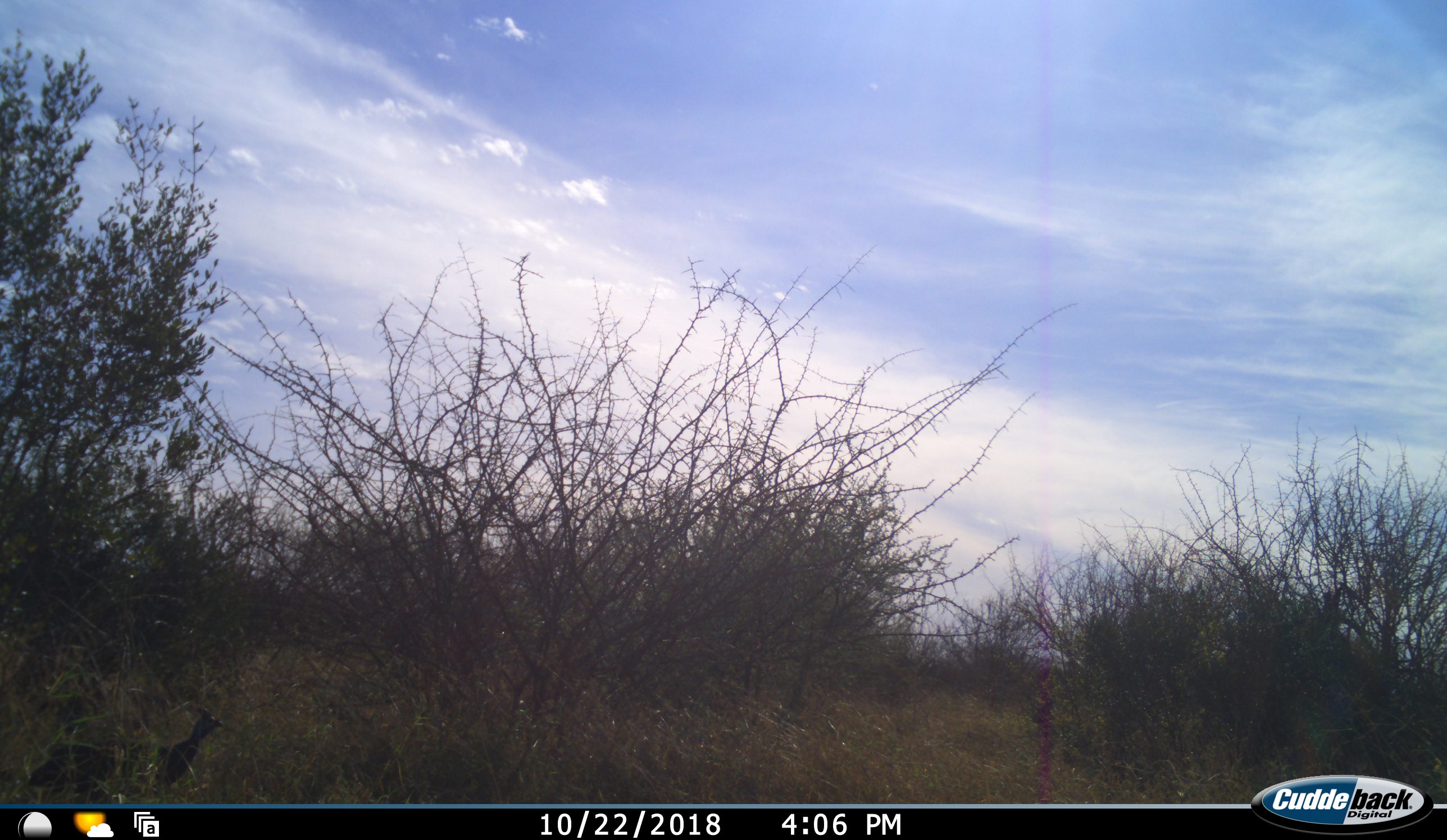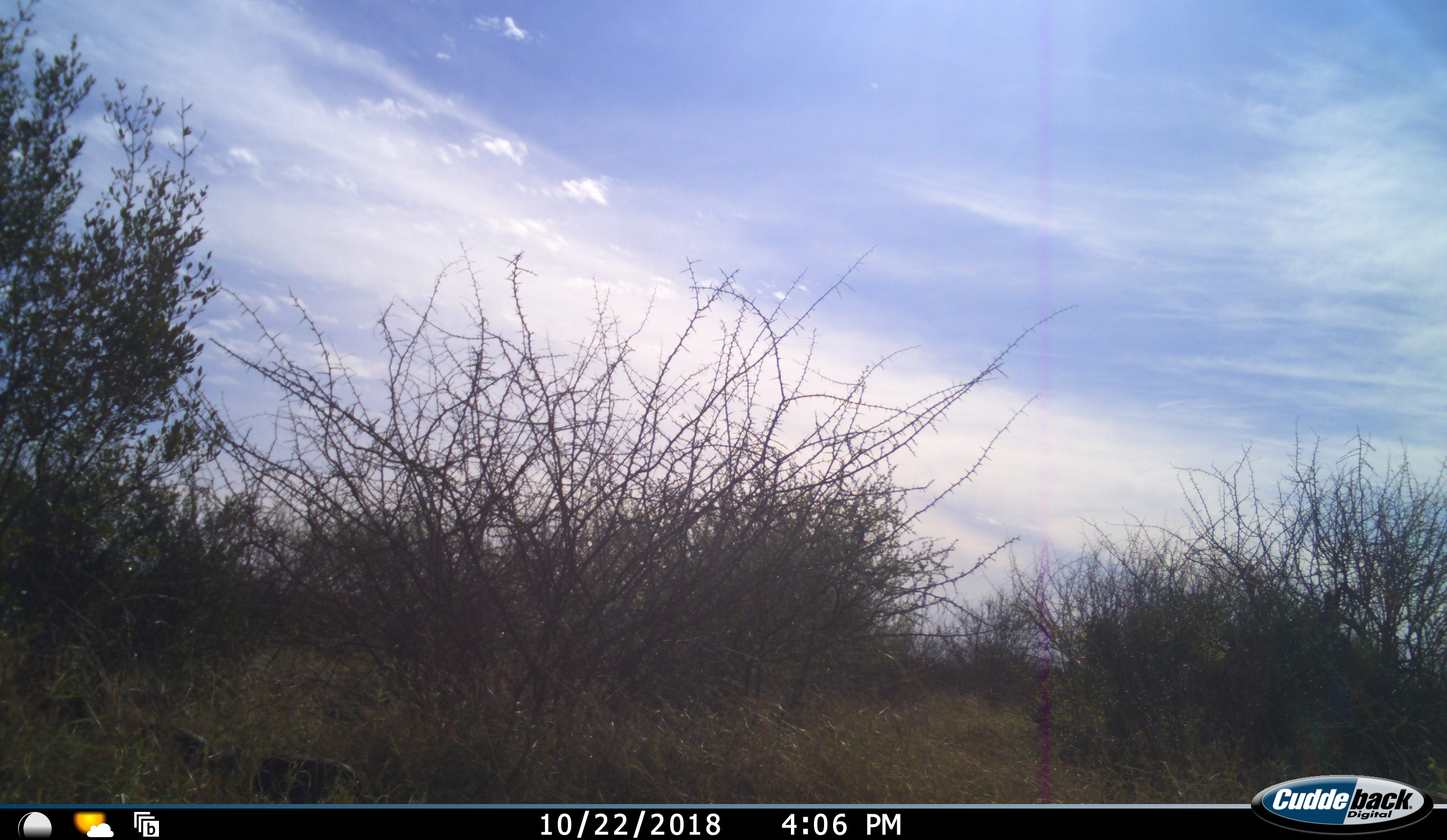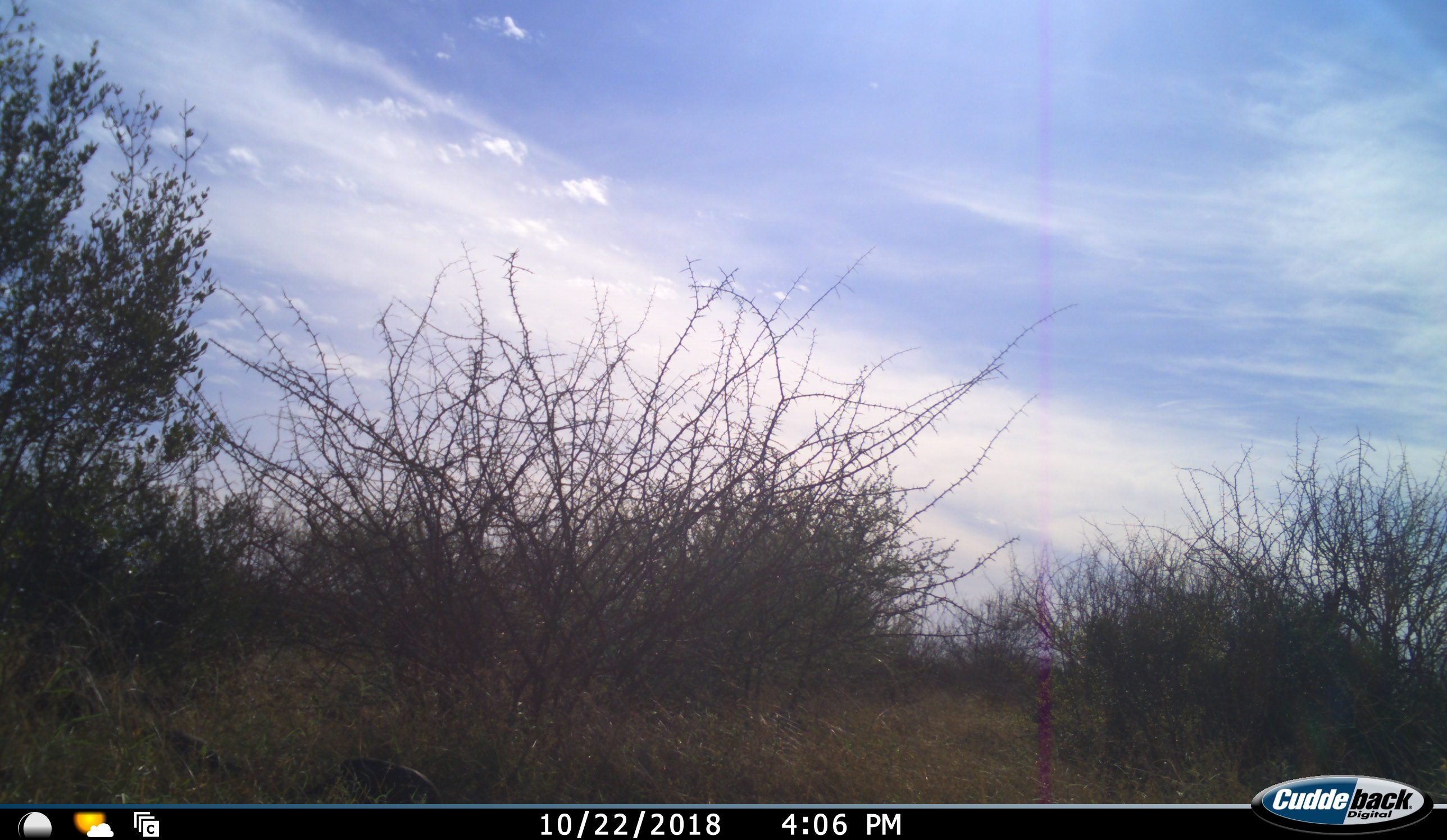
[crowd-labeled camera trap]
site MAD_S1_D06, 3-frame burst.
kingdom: Animalia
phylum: Chordata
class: Aves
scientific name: Aves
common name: bird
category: birdother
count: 1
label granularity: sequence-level